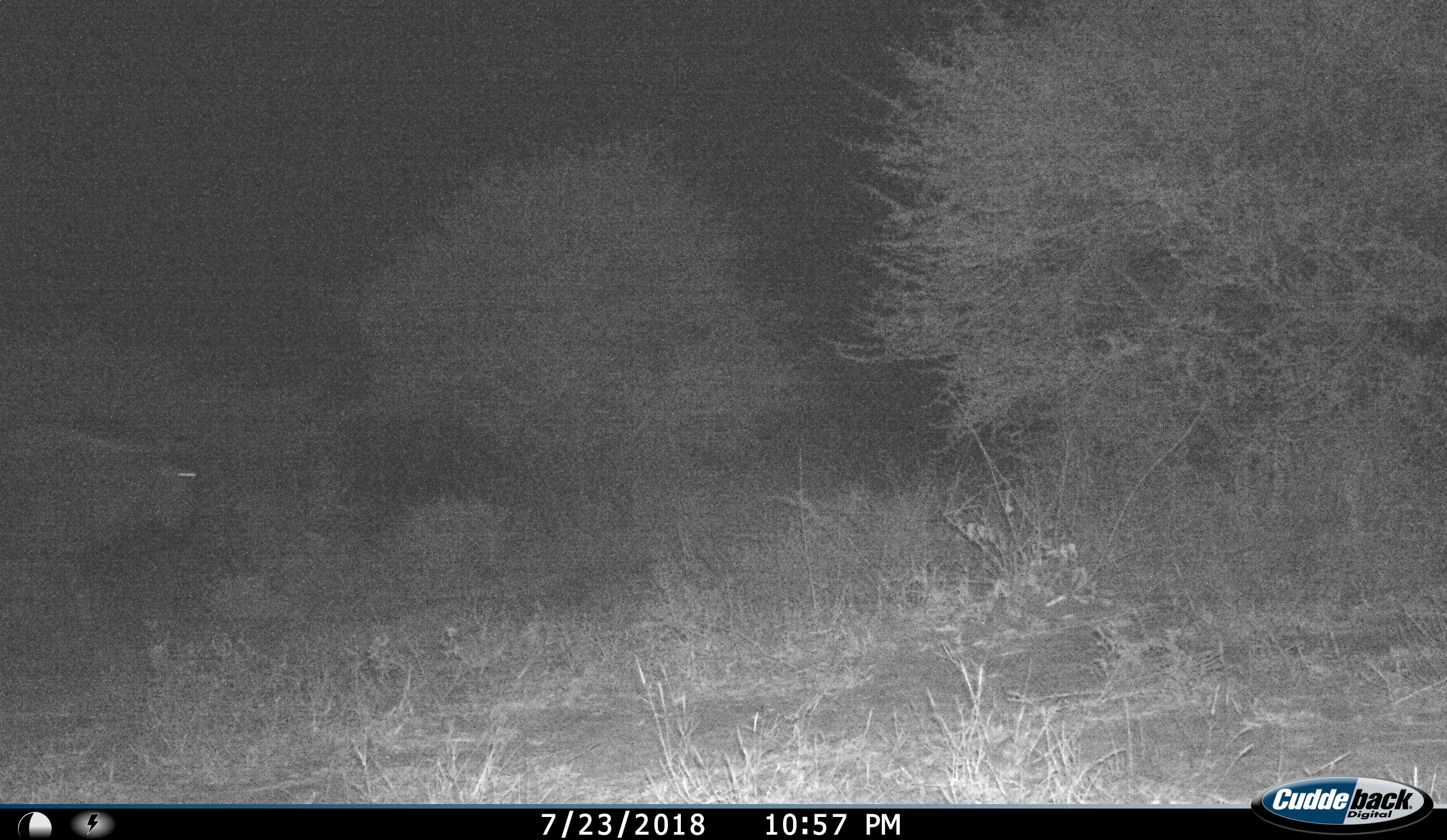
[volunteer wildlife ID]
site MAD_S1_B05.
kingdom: Animalia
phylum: Chordata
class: Mammalia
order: Artiodactyla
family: Bovidae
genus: Connochaetes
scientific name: Connochaetes taurinus taurinus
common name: blue wildebeest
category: wildebeestblue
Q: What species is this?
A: Wildebeestblue (blue wildebeest) (Connochaetes taurinus taurinus).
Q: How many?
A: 1.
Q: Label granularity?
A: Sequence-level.